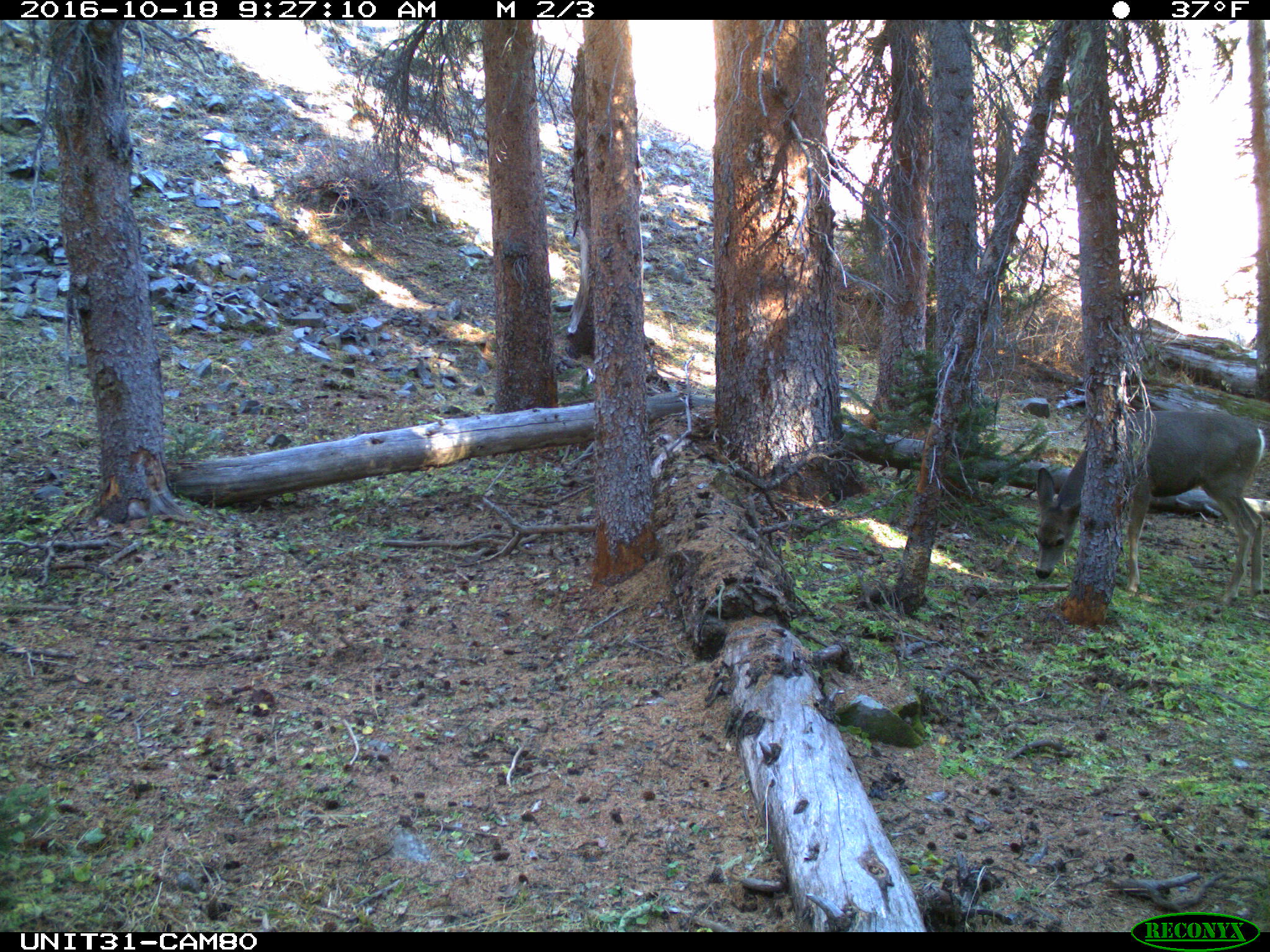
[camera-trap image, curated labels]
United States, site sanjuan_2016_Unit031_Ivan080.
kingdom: Animalia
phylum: Chordata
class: Mammalia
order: Artiodactyla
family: Cervidae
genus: Odocoileus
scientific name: Odocoileus hemionus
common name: mule deer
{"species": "Odocoileus hemionus (mule deer)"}